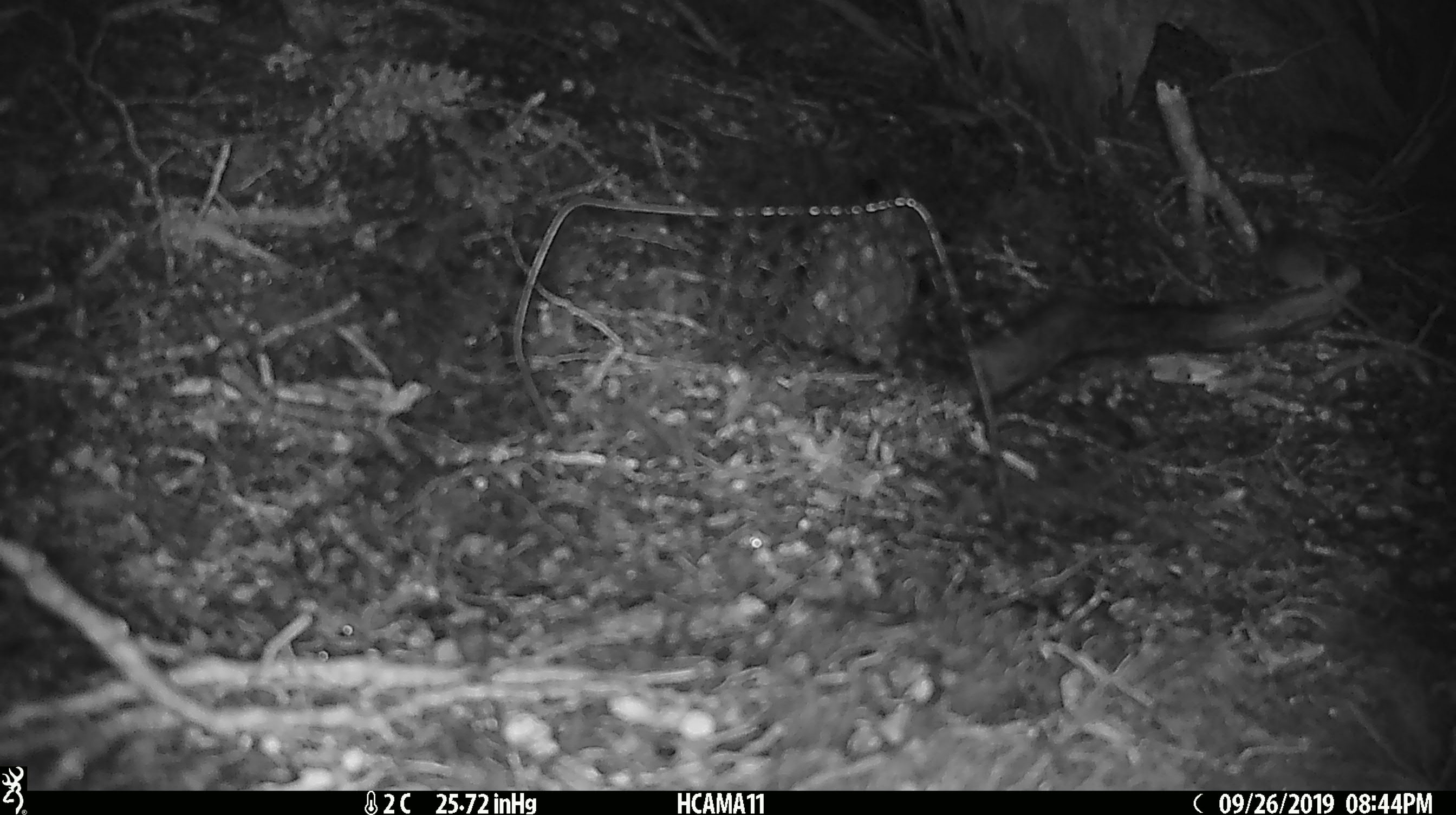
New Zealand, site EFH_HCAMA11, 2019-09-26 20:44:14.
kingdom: Animalia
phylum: Chordata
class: Mammalia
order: Rodentia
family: Muridae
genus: Mus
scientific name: Mus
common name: mouse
Mouse (Mus).